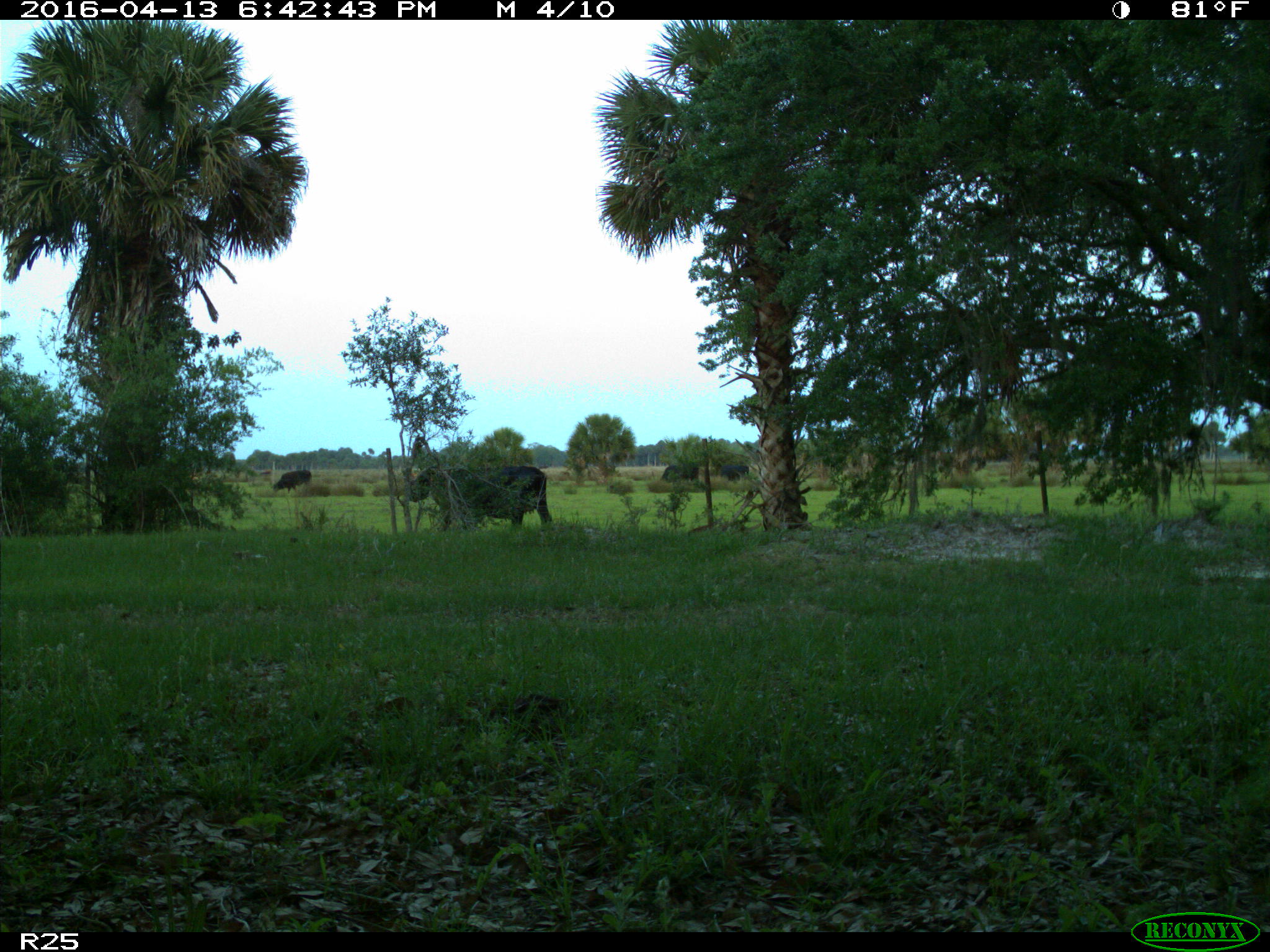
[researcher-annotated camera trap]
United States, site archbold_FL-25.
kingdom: Animalia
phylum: Chordata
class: Mammalia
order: Artiodactyla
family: Bovidae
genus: Bos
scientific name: Bos taurus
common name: domestic cow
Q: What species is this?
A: Bos taurus (domestic cow).